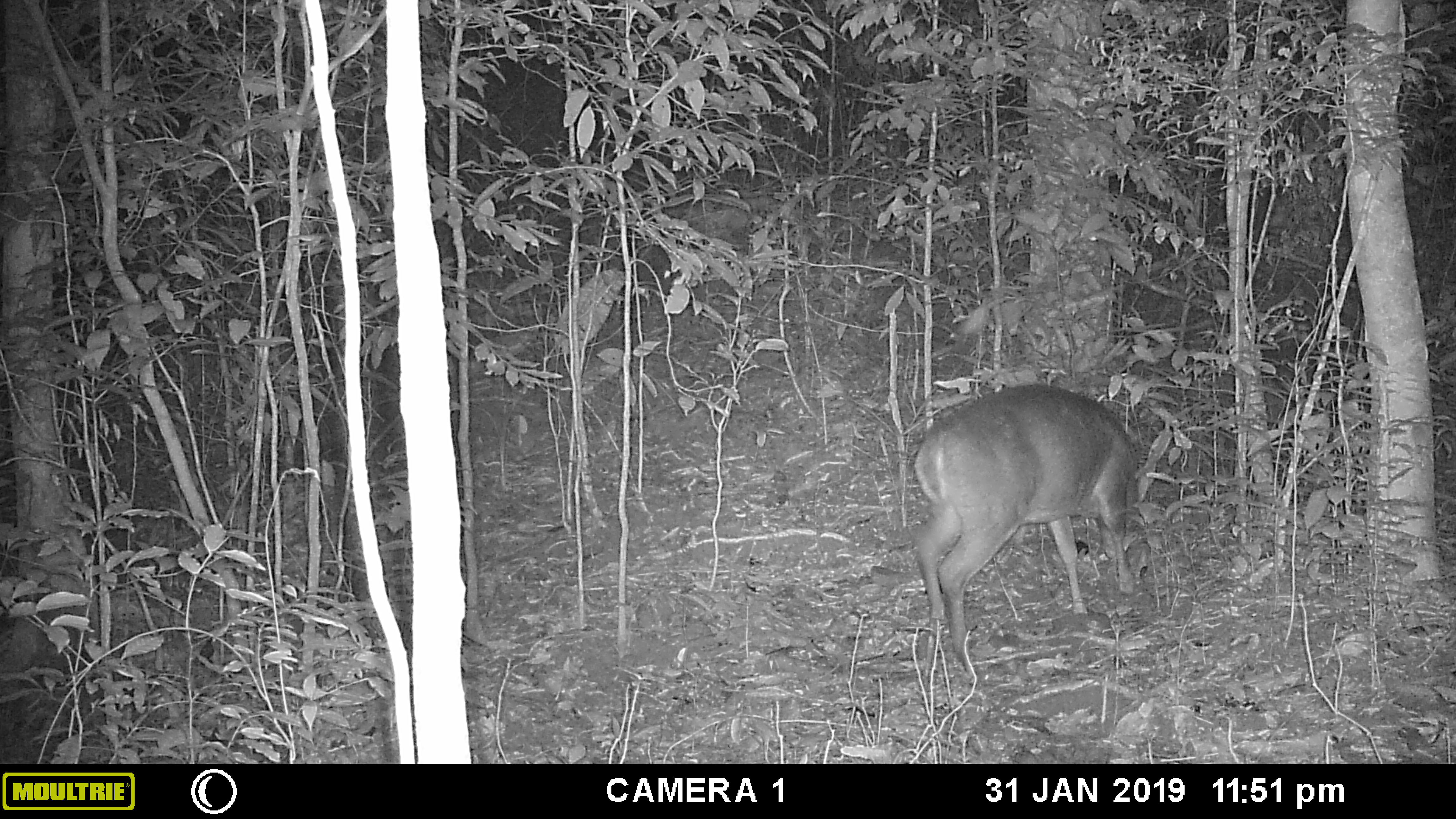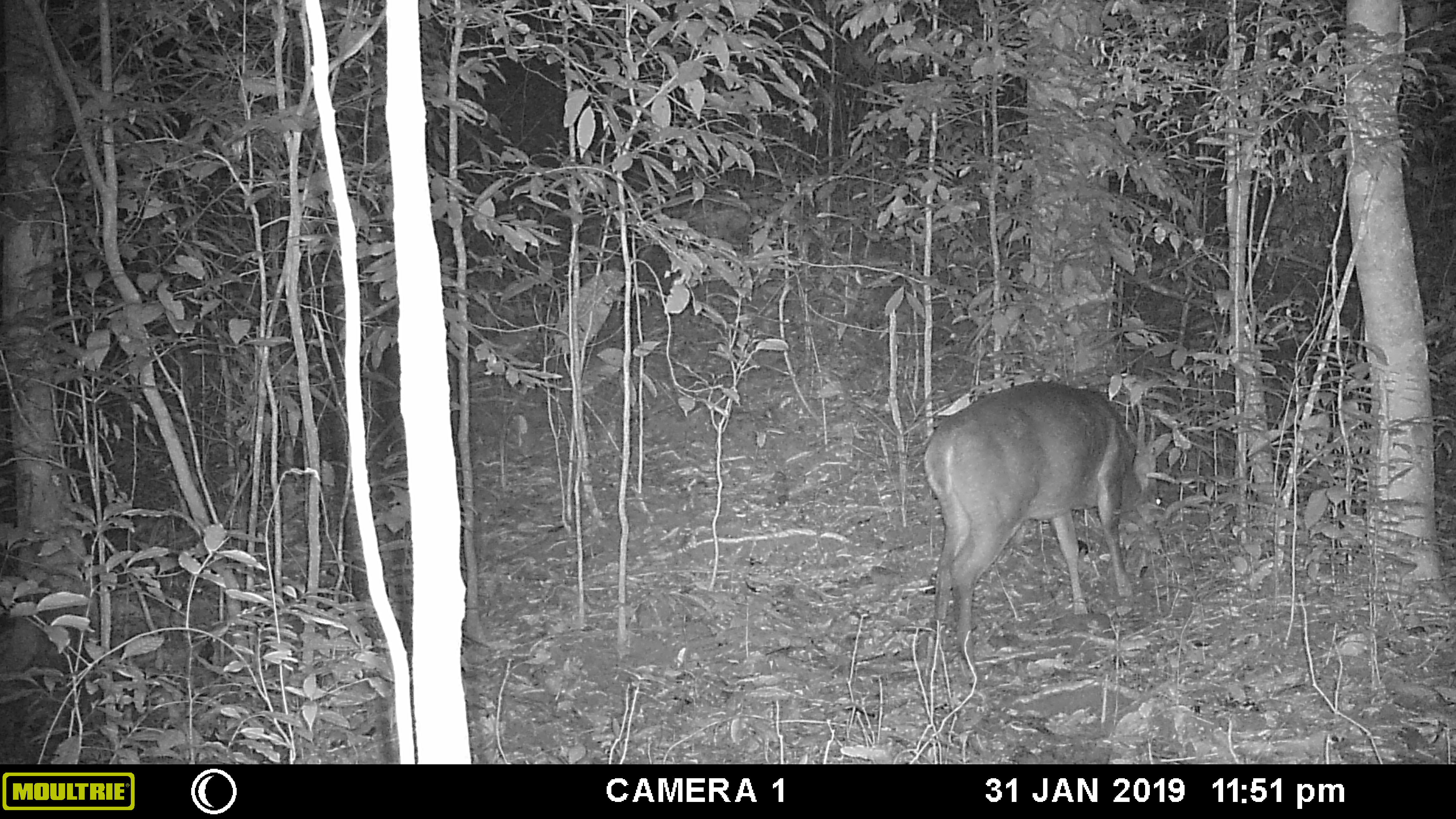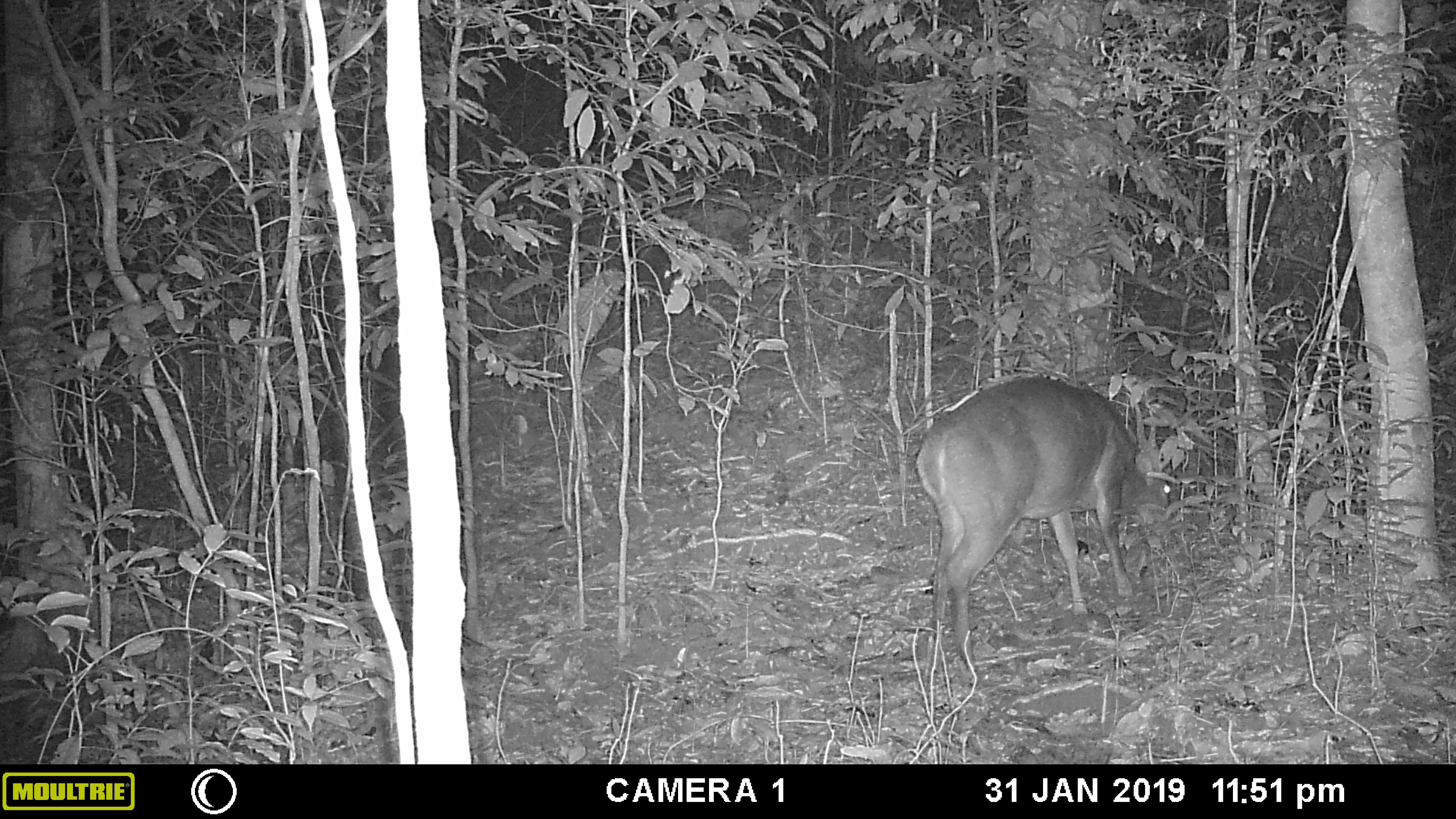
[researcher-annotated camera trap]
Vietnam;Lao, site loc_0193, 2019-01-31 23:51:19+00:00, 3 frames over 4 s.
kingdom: Animalia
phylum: Chordata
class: Mammalia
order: Artiodactyla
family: Cervidae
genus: Muntiacus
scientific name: Muntiacus vuquangensis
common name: large-antlered muntjac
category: large antlered muntjac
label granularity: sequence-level